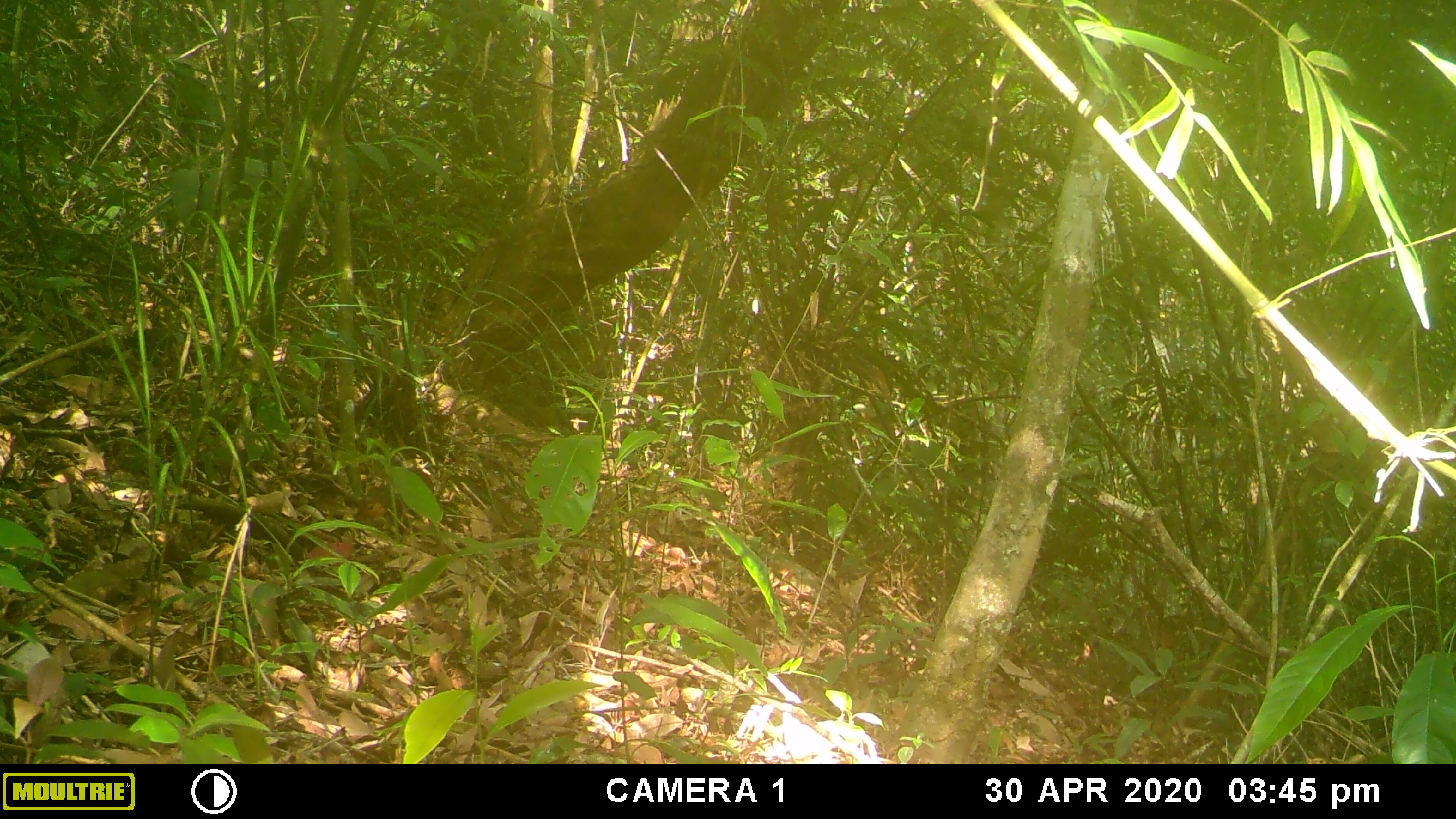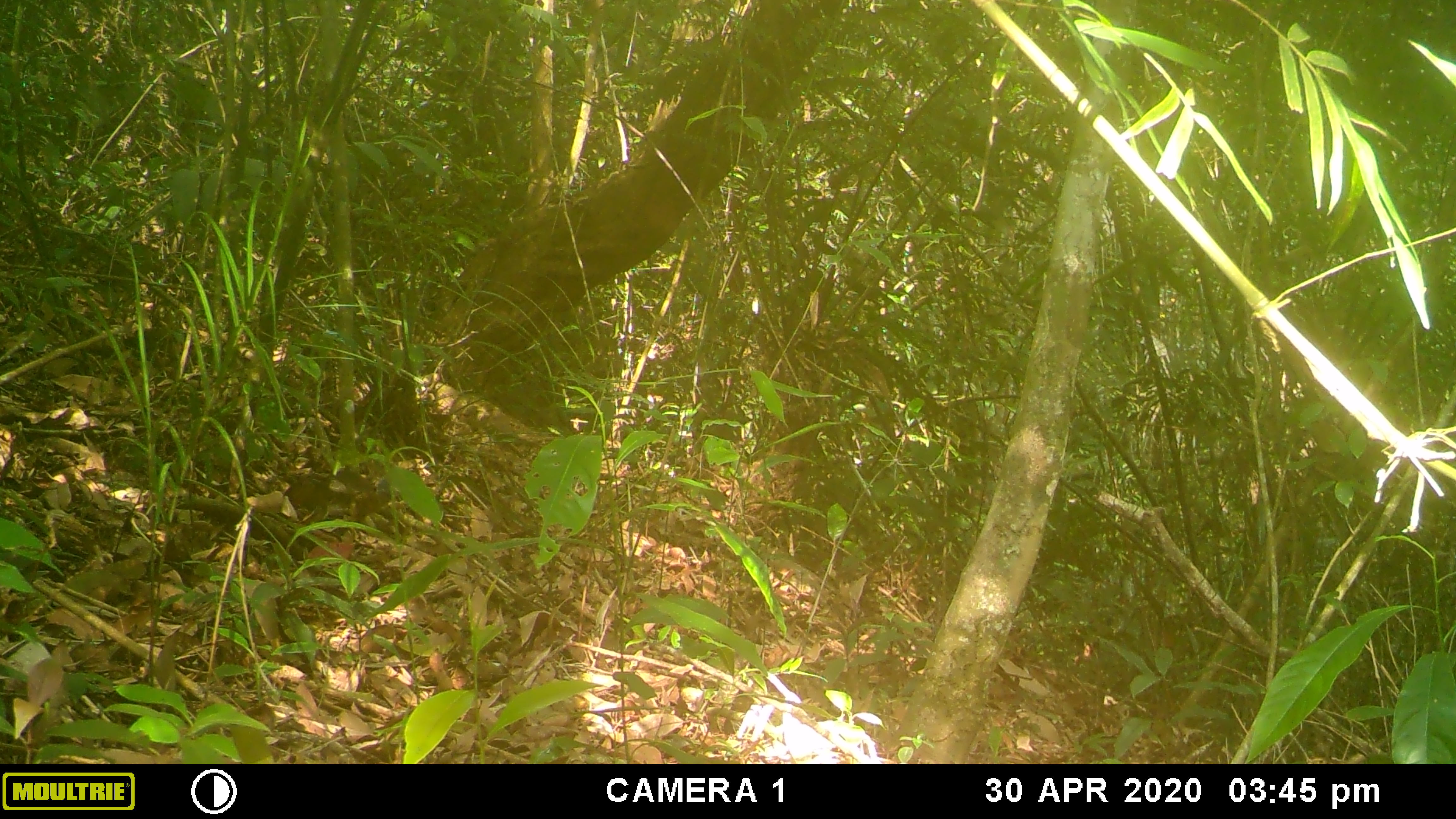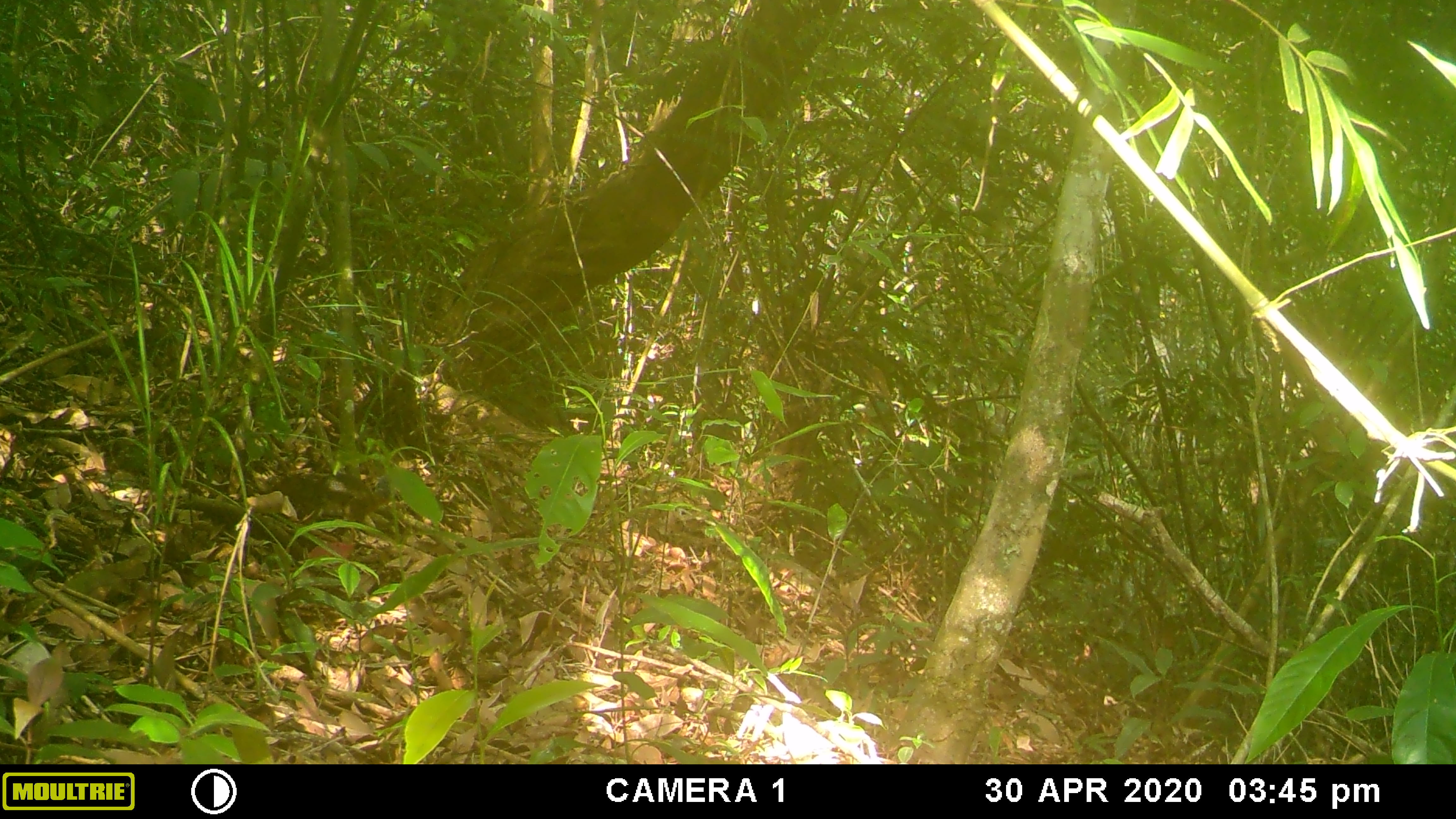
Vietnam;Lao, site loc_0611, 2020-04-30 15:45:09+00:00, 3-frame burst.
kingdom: Animalia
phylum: Chordata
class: Mammalia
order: Rodentia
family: Sciuridae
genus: Dremomys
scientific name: Dremomys rufigenis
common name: red-cheeked squirrel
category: red cheeked squirrel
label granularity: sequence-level